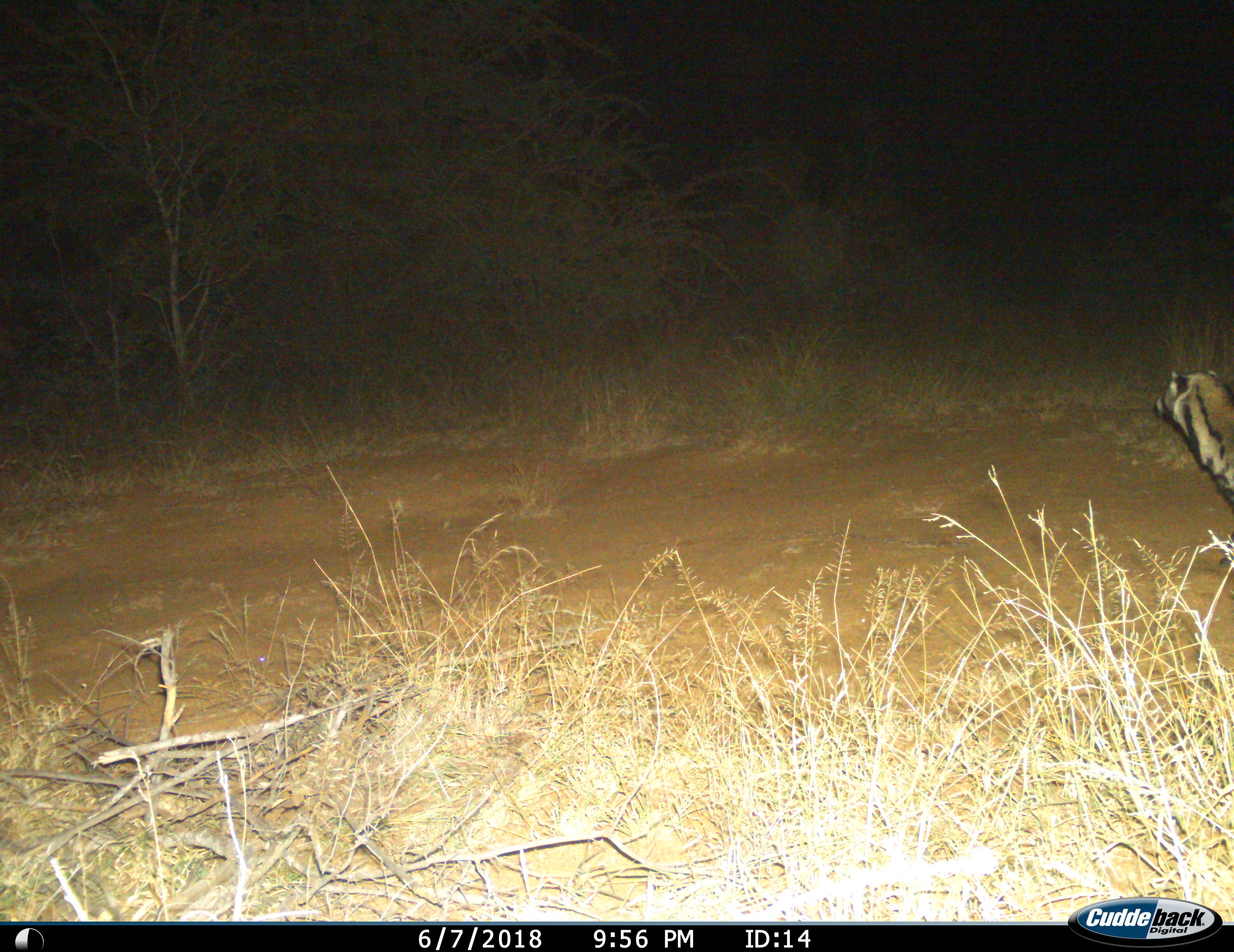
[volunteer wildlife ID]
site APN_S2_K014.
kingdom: Animalia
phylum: Chordata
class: Mammalia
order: Carnivora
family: Viverridae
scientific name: Viverridae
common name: civet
Civet (Viverridae), count 1. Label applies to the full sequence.